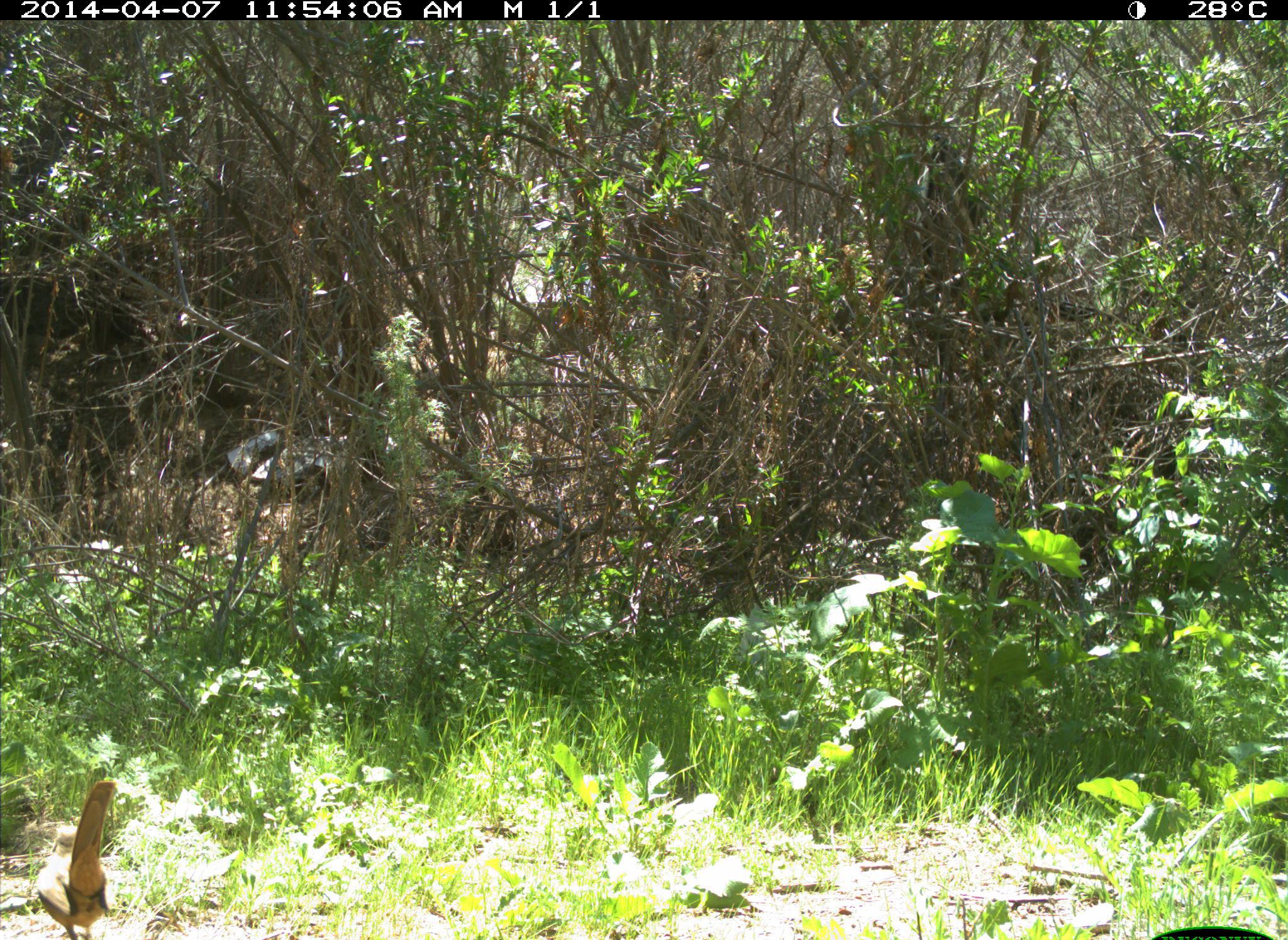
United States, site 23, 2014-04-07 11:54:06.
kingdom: Animalia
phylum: Chordata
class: Aves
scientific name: Aves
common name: bird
Bird (Aves).